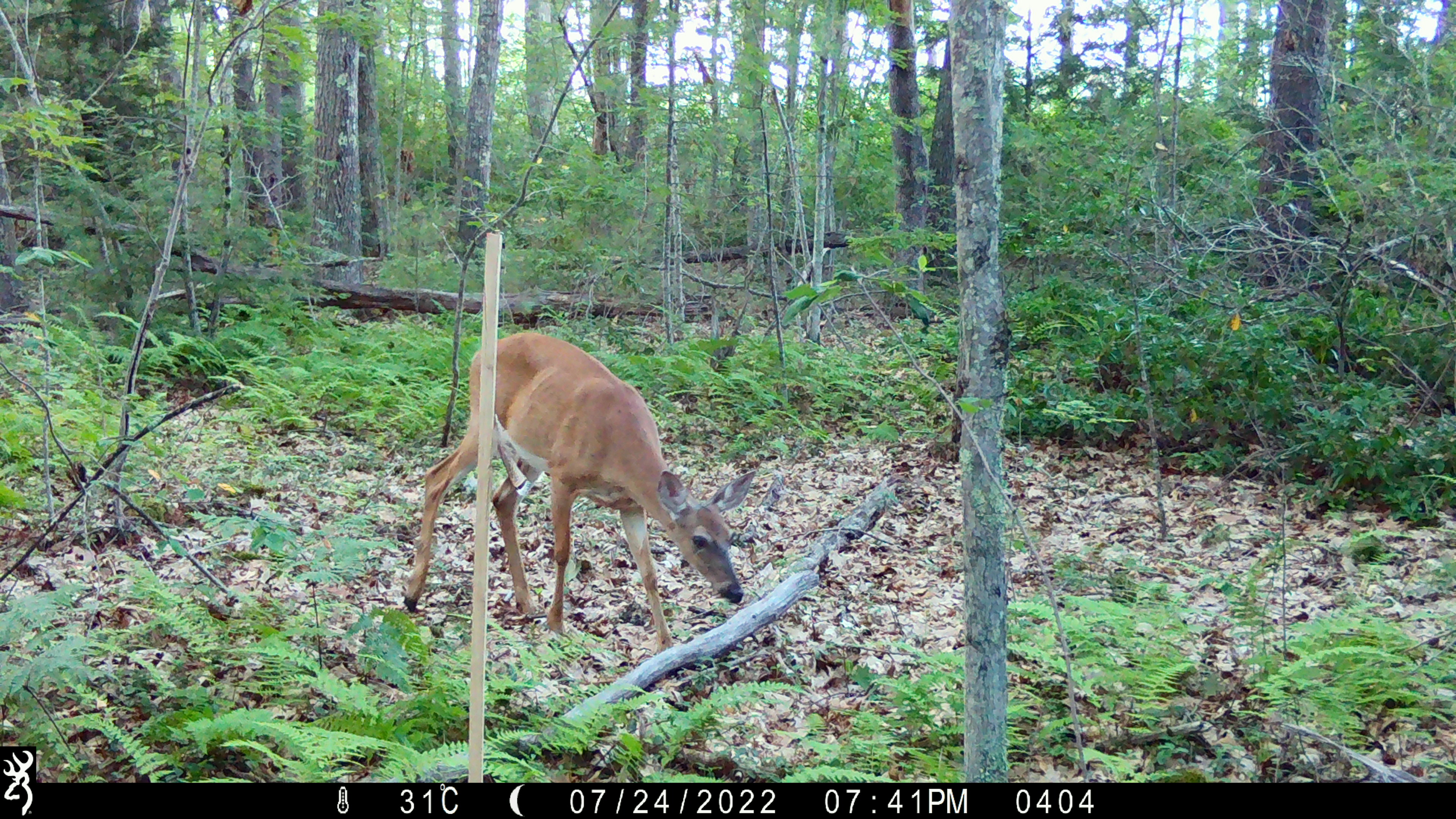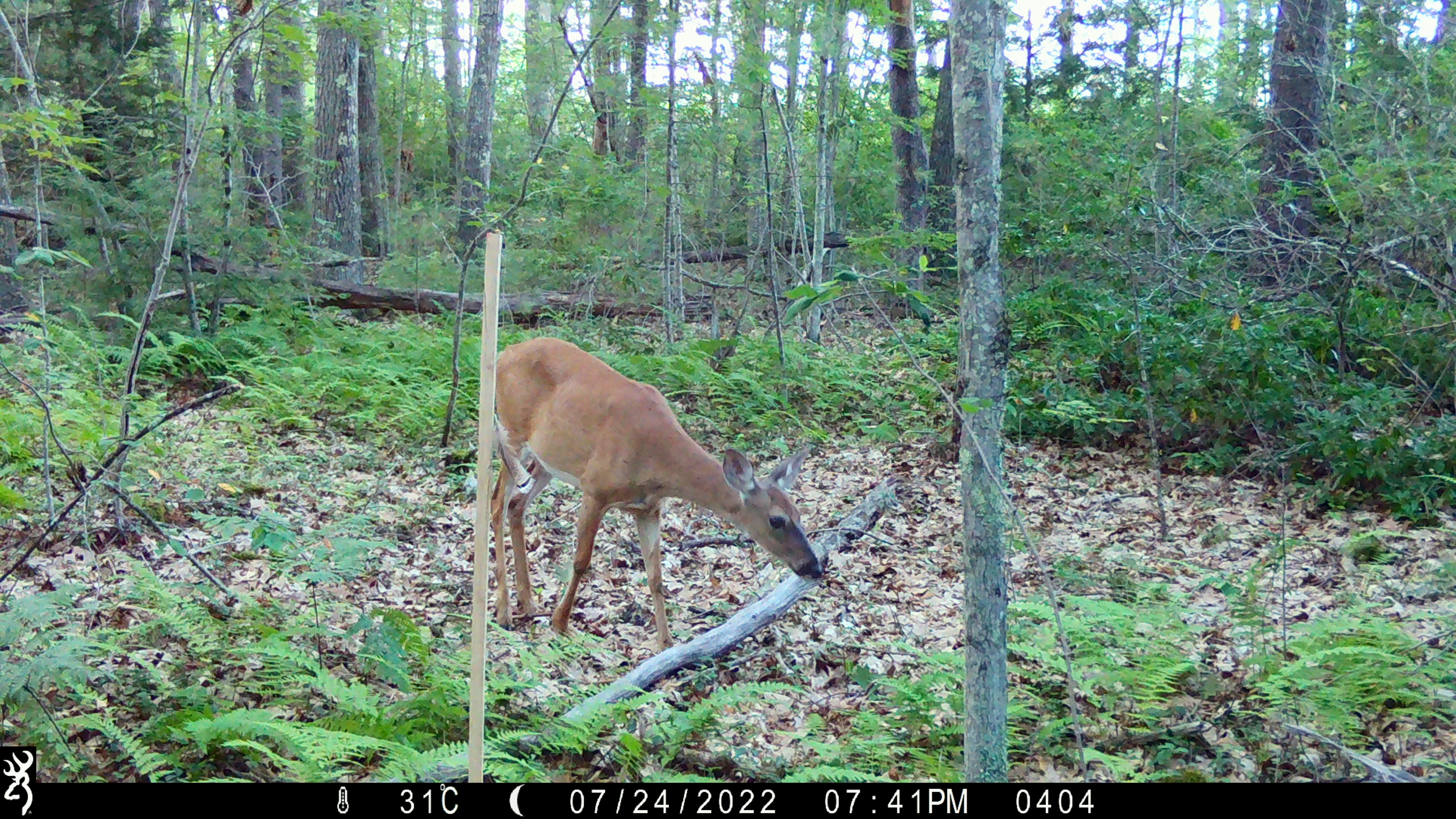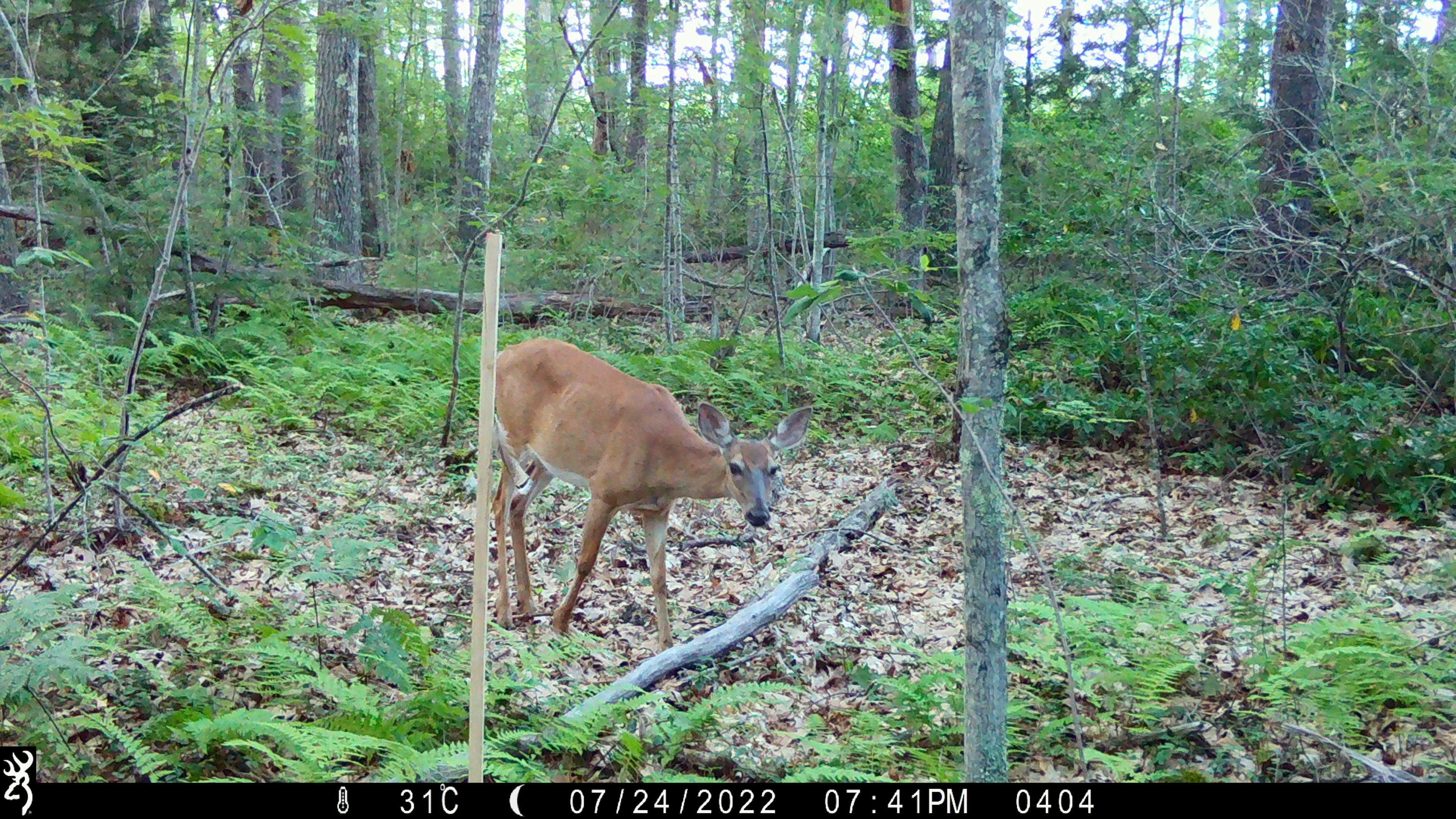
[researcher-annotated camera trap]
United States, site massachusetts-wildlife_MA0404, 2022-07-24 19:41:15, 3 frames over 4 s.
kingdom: Animalia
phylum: Chordata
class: Mammalia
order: Artiodactyla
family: Cervidae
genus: Odocoileus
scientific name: Odocoileus virginianus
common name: white-tailed deer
White-tailed deer (Odocoileus virginianus).